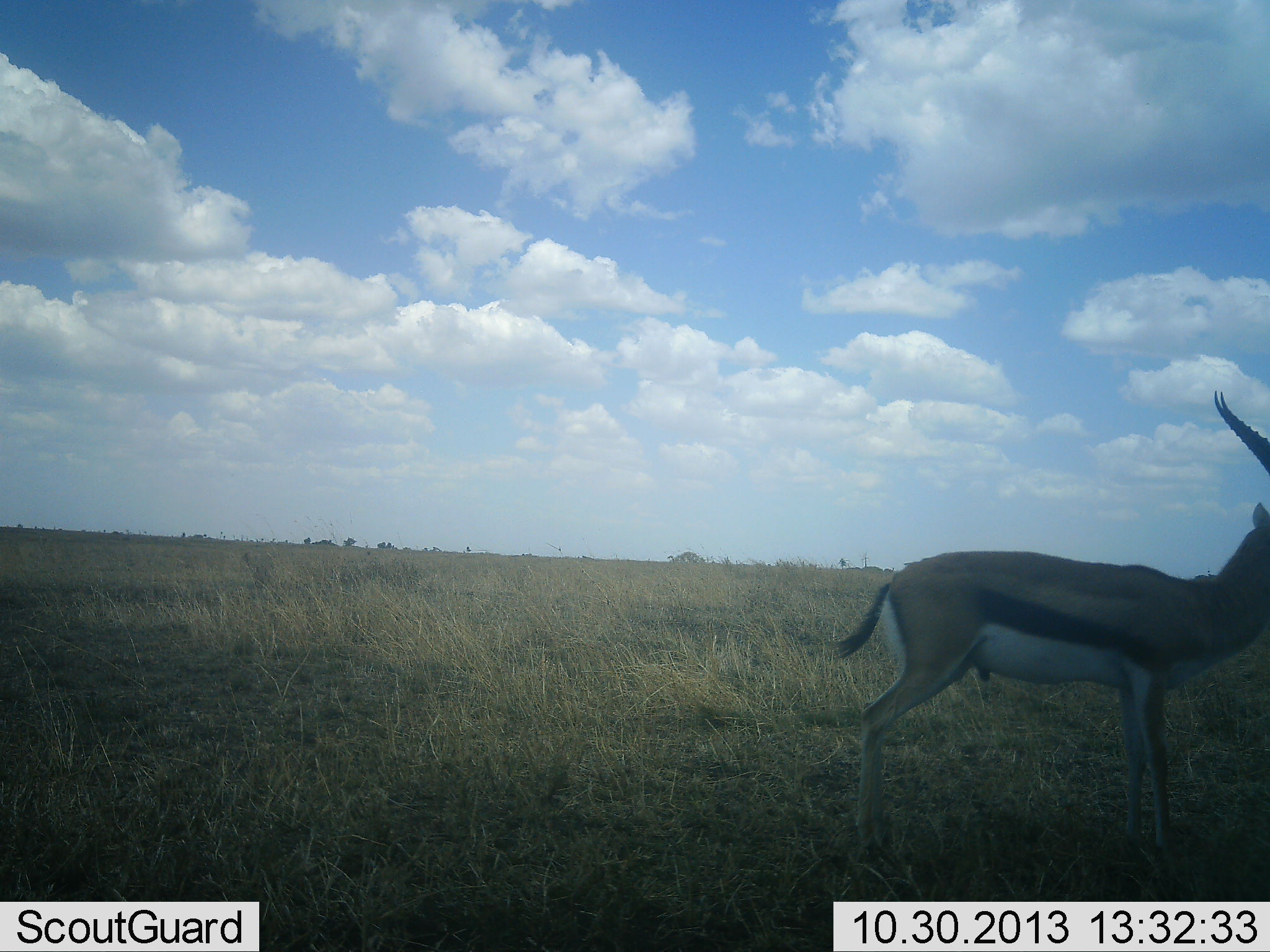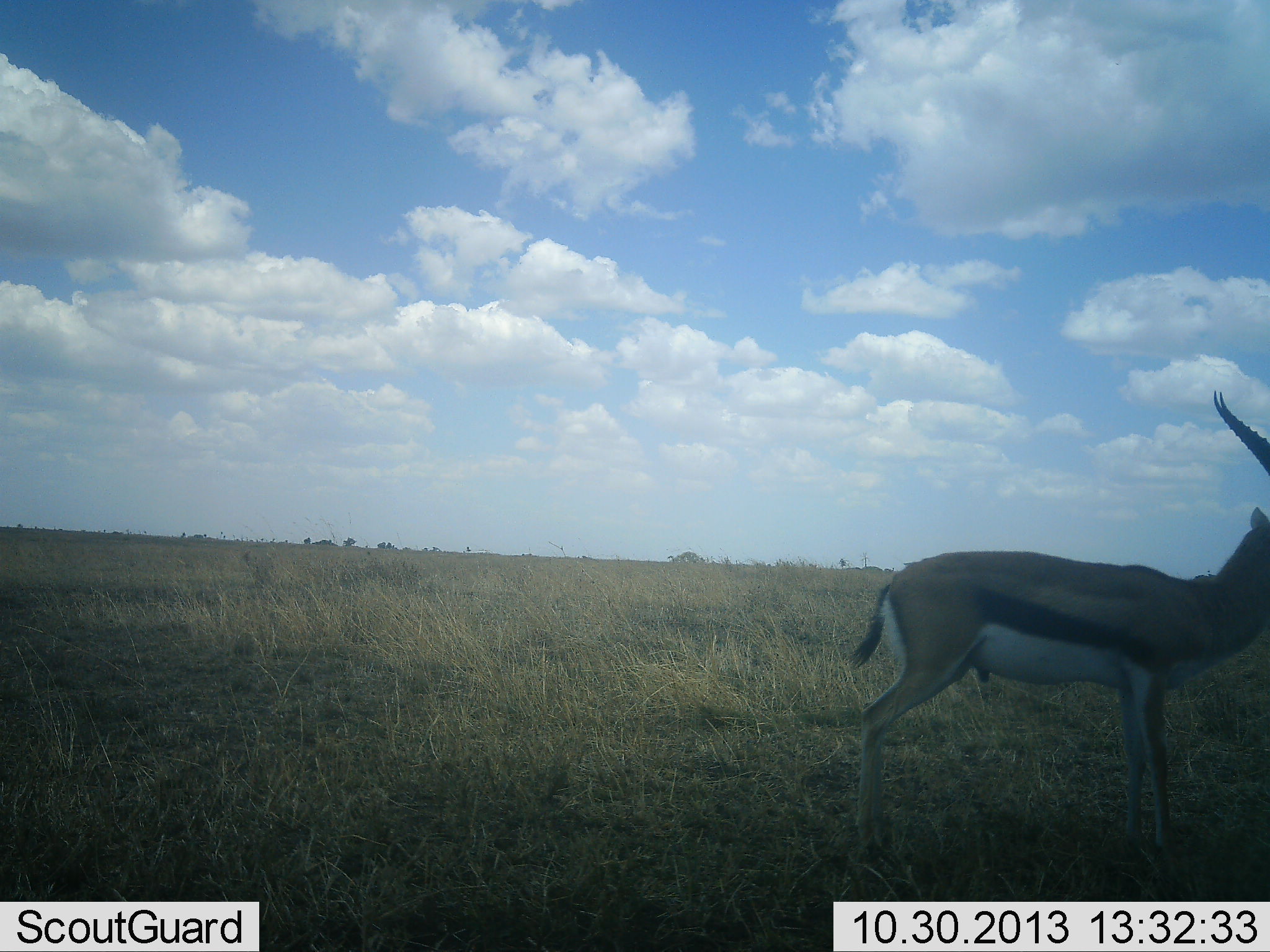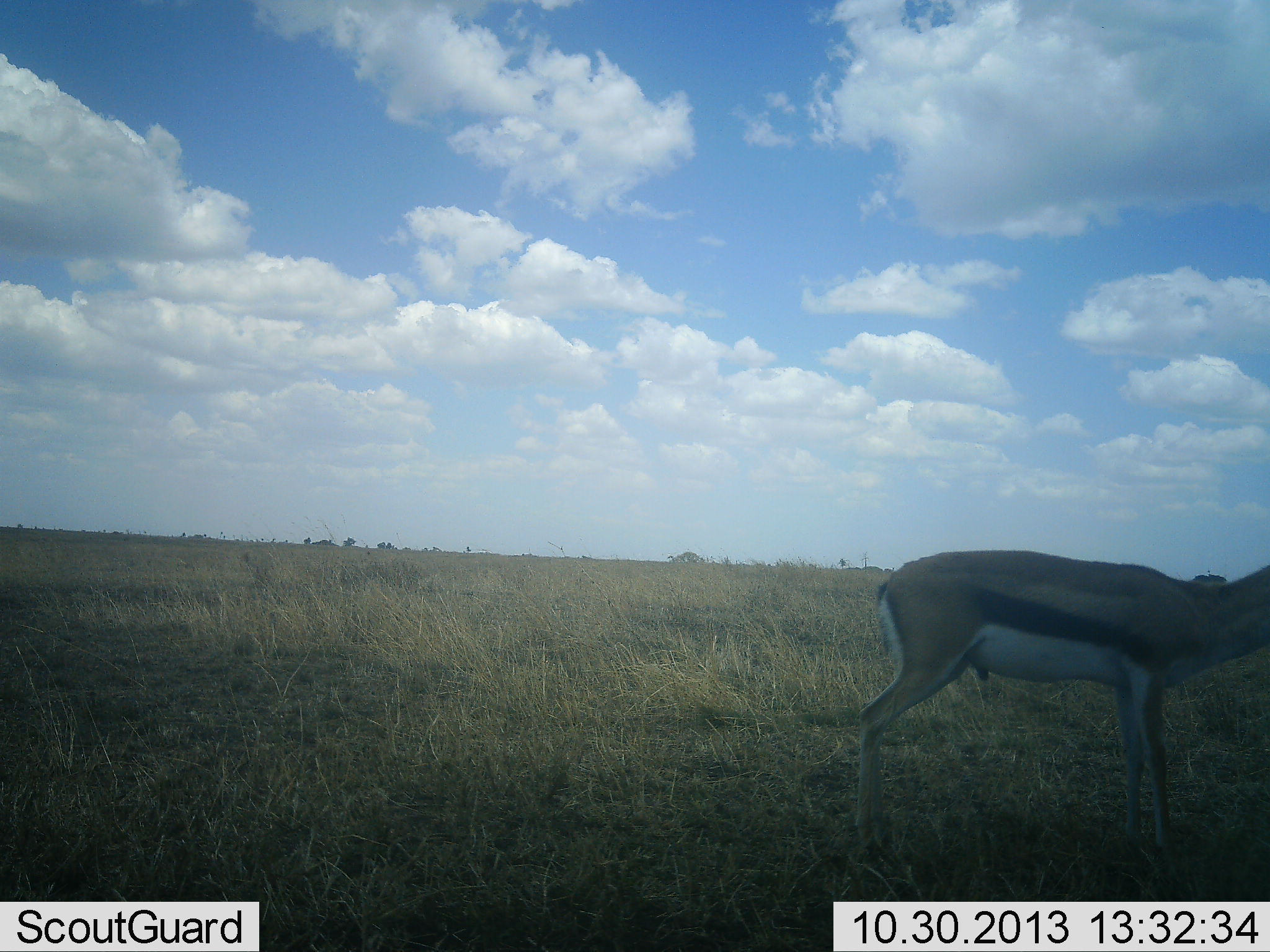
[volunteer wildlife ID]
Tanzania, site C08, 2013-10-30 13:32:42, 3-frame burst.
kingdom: Animalia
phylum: Chordata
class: Mammalia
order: Artiodactyla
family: Bovidae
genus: Eudorcas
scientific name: Eudorcas thomsonii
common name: thomson's gazelle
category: gazellethomsons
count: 1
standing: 100%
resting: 0%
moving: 0%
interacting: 0%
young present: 0%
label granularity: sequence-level